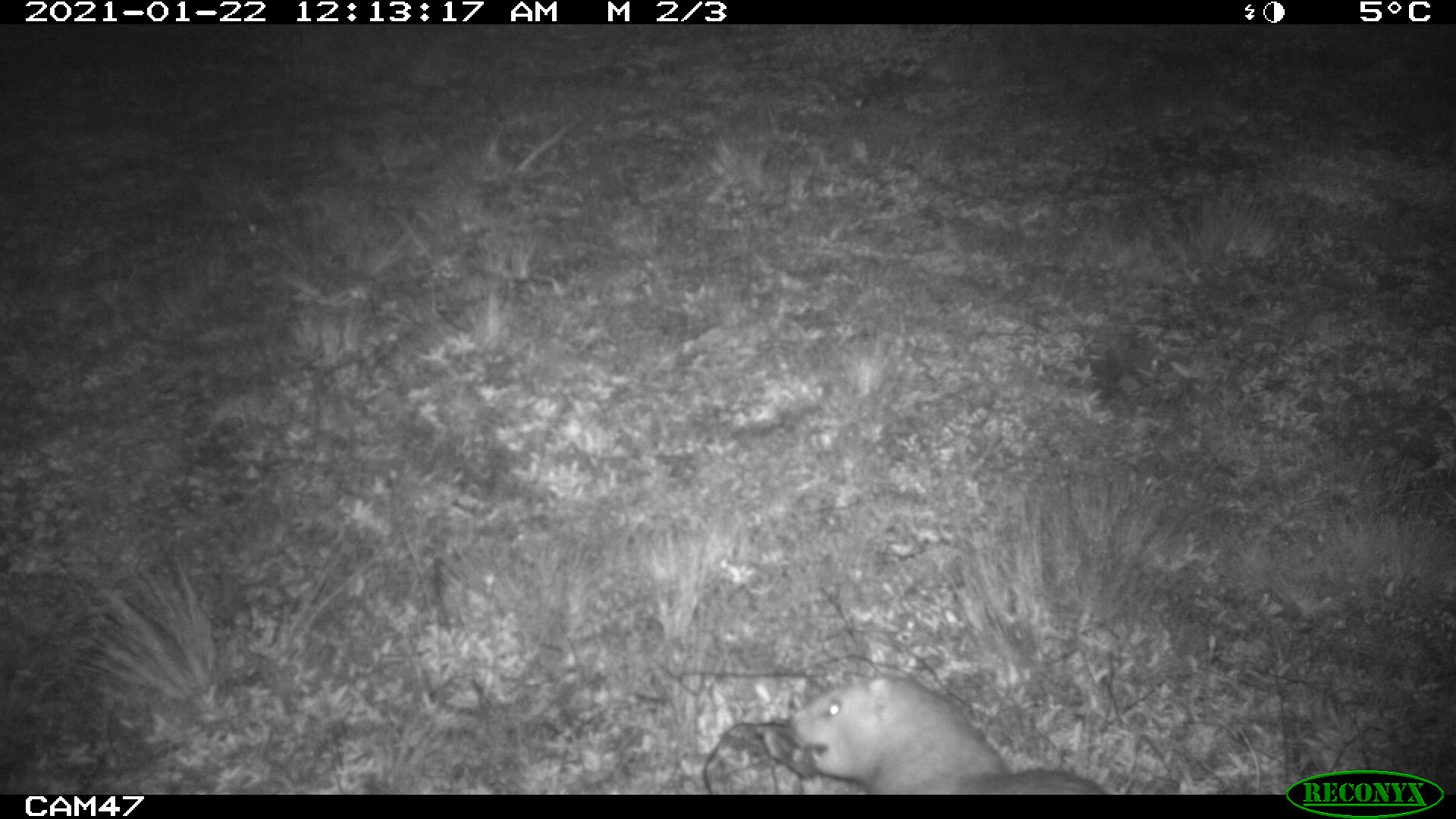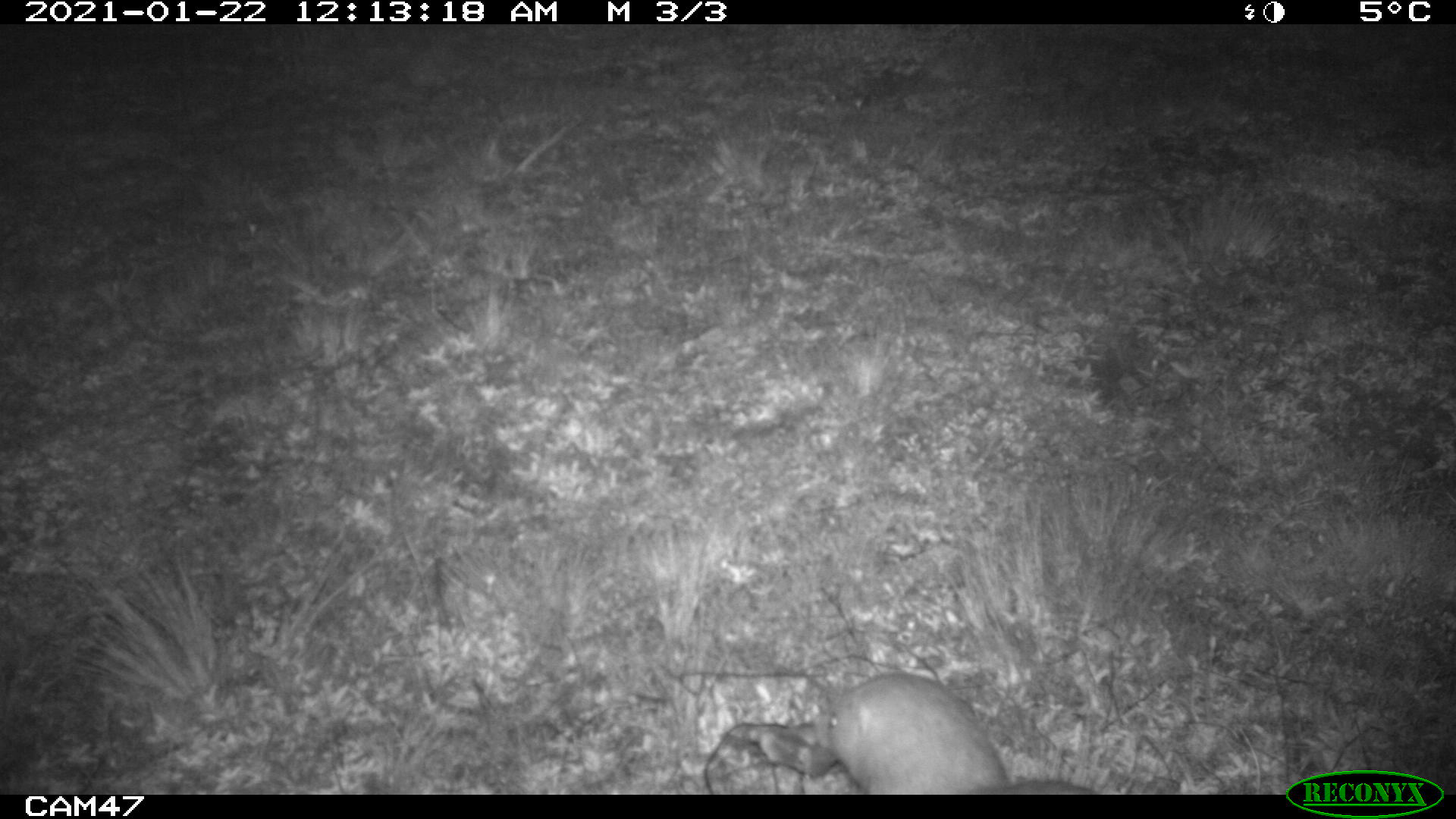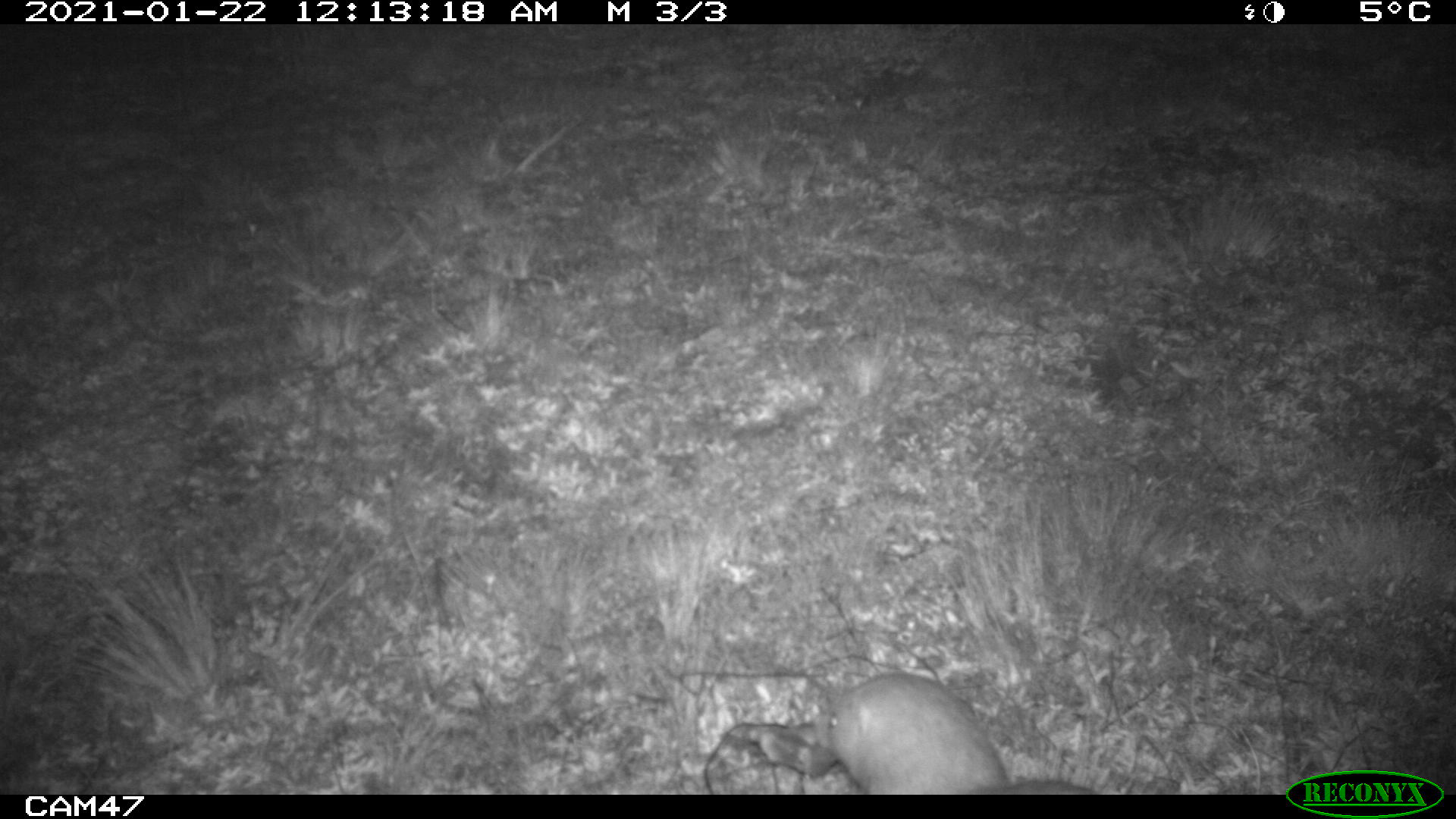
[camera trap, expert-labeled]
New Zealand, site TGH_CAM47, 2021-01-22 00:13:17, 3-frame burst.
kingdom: Animalia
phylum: Chordata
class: Mammalia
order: Carnivora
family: Mustelidae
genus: Mustela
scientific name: Mustela furo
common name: ferret